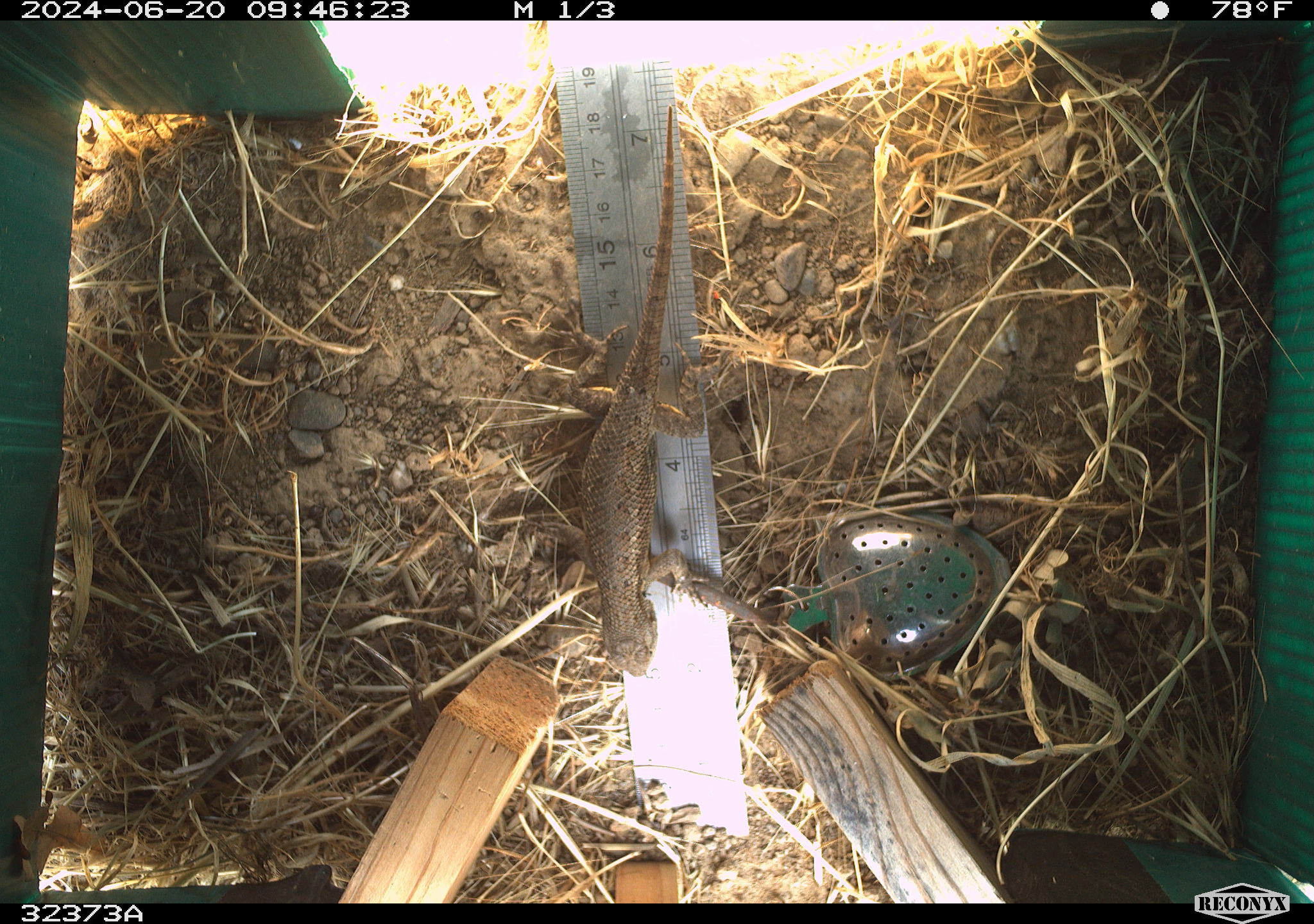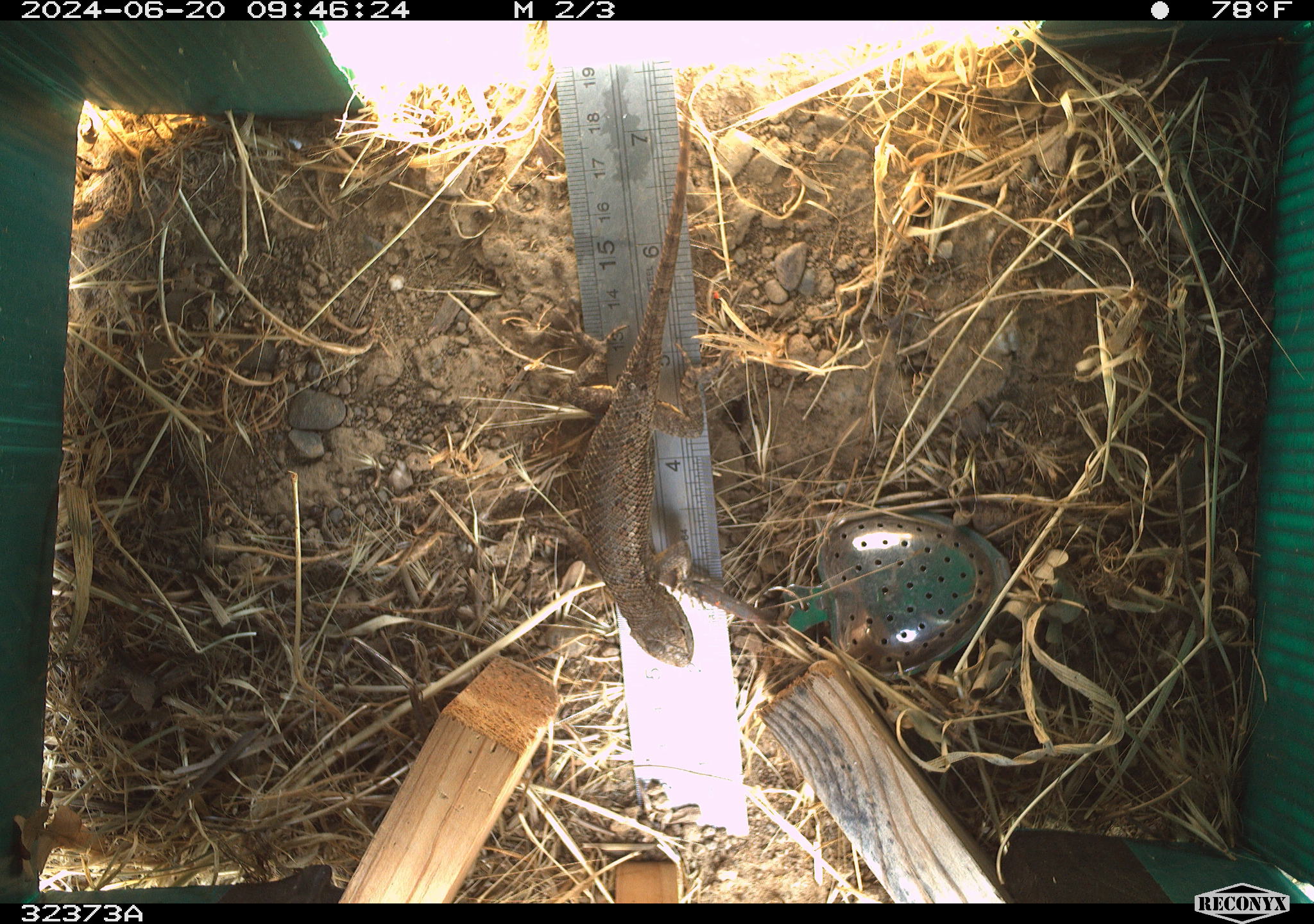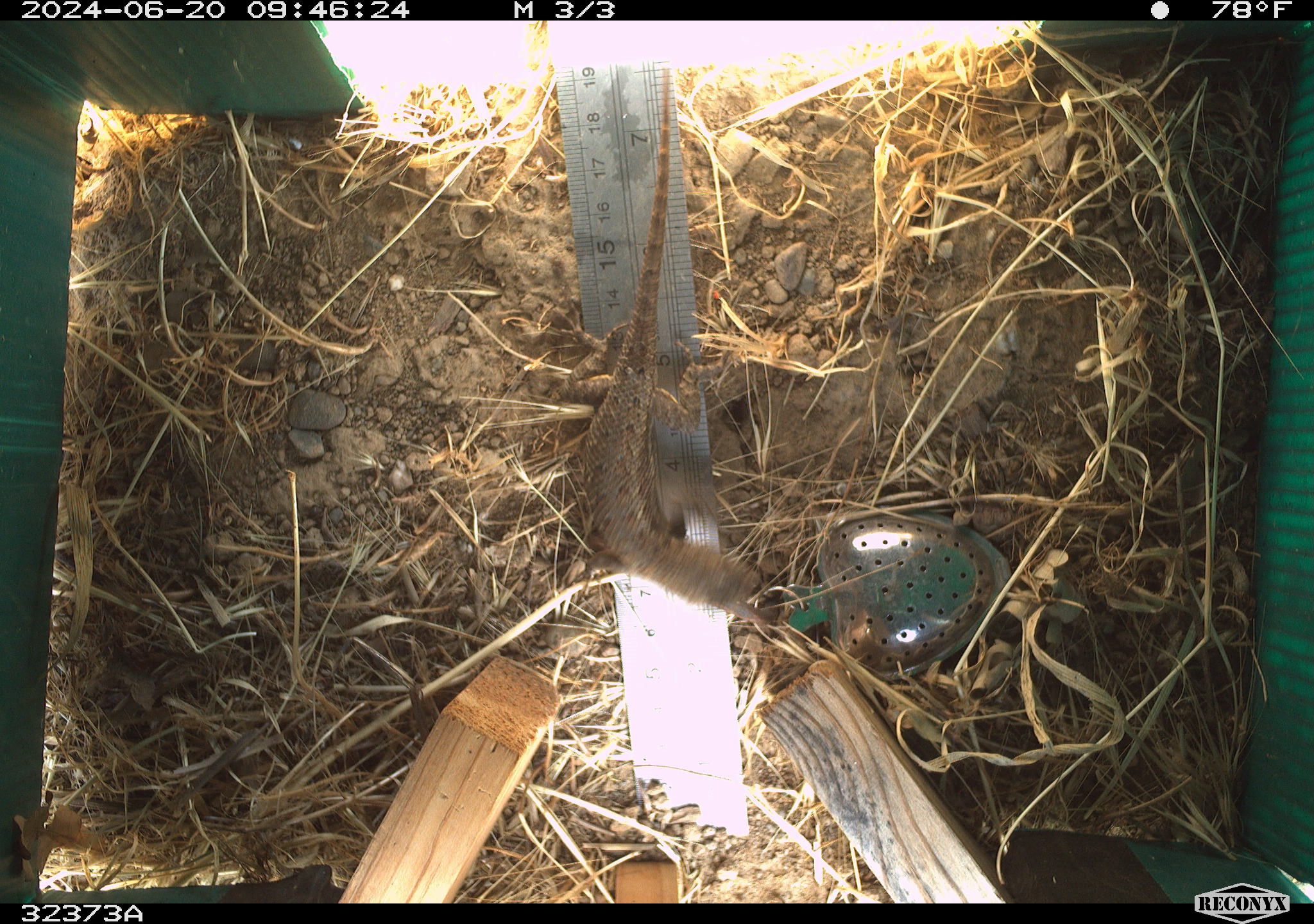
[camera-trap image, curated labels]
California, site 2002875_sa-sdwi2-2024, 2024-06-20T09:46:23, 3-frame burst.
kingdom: Animalia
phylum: Chordata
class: Reptilia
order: Squamata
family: Phrynosomatidae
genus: Sceloporus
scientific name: Sceloporus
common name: spiny lizards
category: sceloporus species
Sceloporus species (spiny lizards) (Sceloporus).